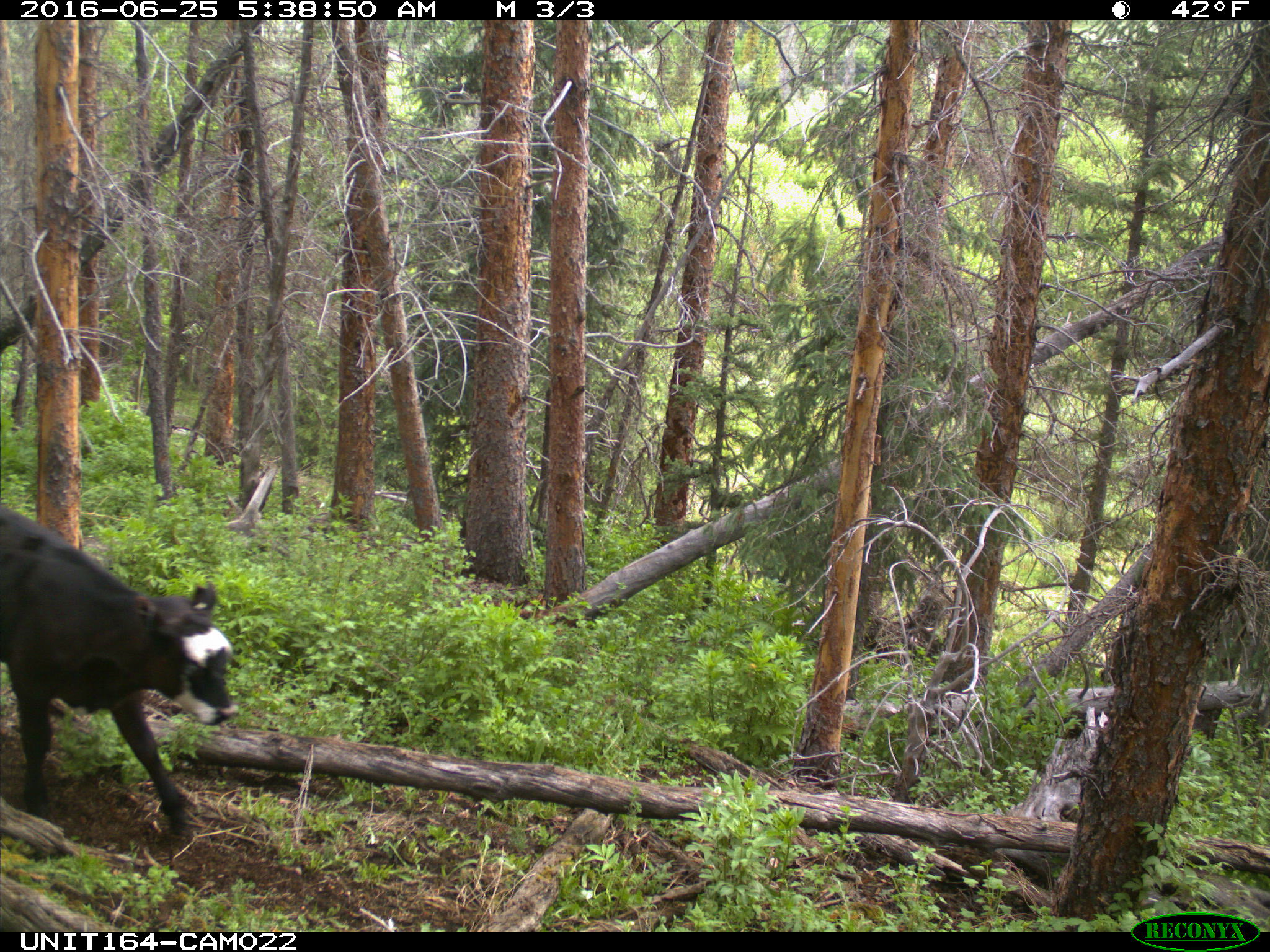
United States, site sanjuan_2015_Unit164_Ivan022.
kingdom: Animalia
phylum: Chordata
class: Mammalia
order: Artiodactyla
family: Bovidae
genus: Bos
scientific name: Bos taurus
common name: domestic cow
Bos taurus (domestic cow).